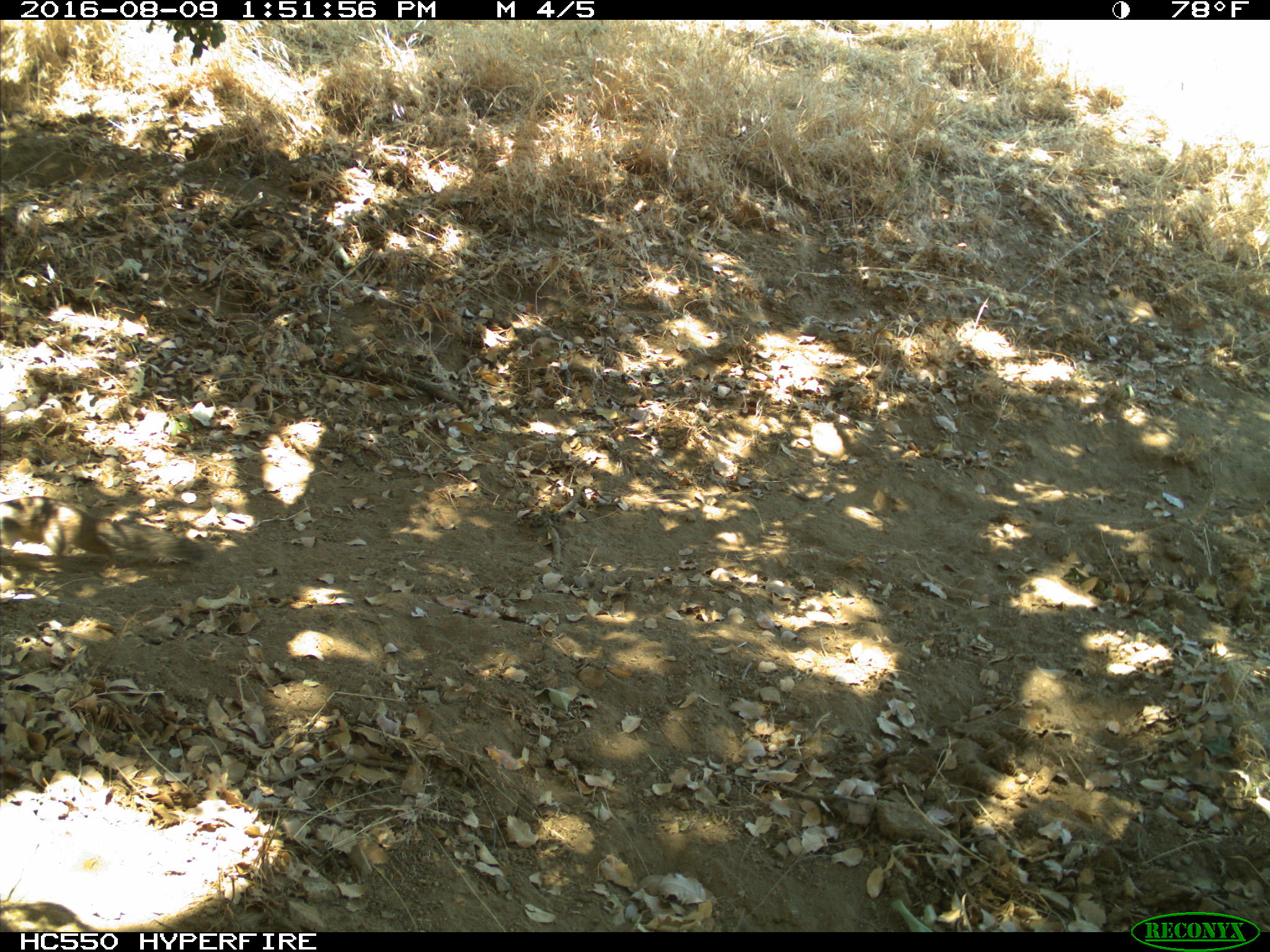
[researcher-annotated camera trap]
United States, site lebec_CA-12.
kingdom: Animalia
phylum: Chordata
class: Mammalia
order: Rodentia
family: Sciuridae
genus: Otospermophilus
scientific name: Otospermophilus beecheyi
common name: california ground squirrel